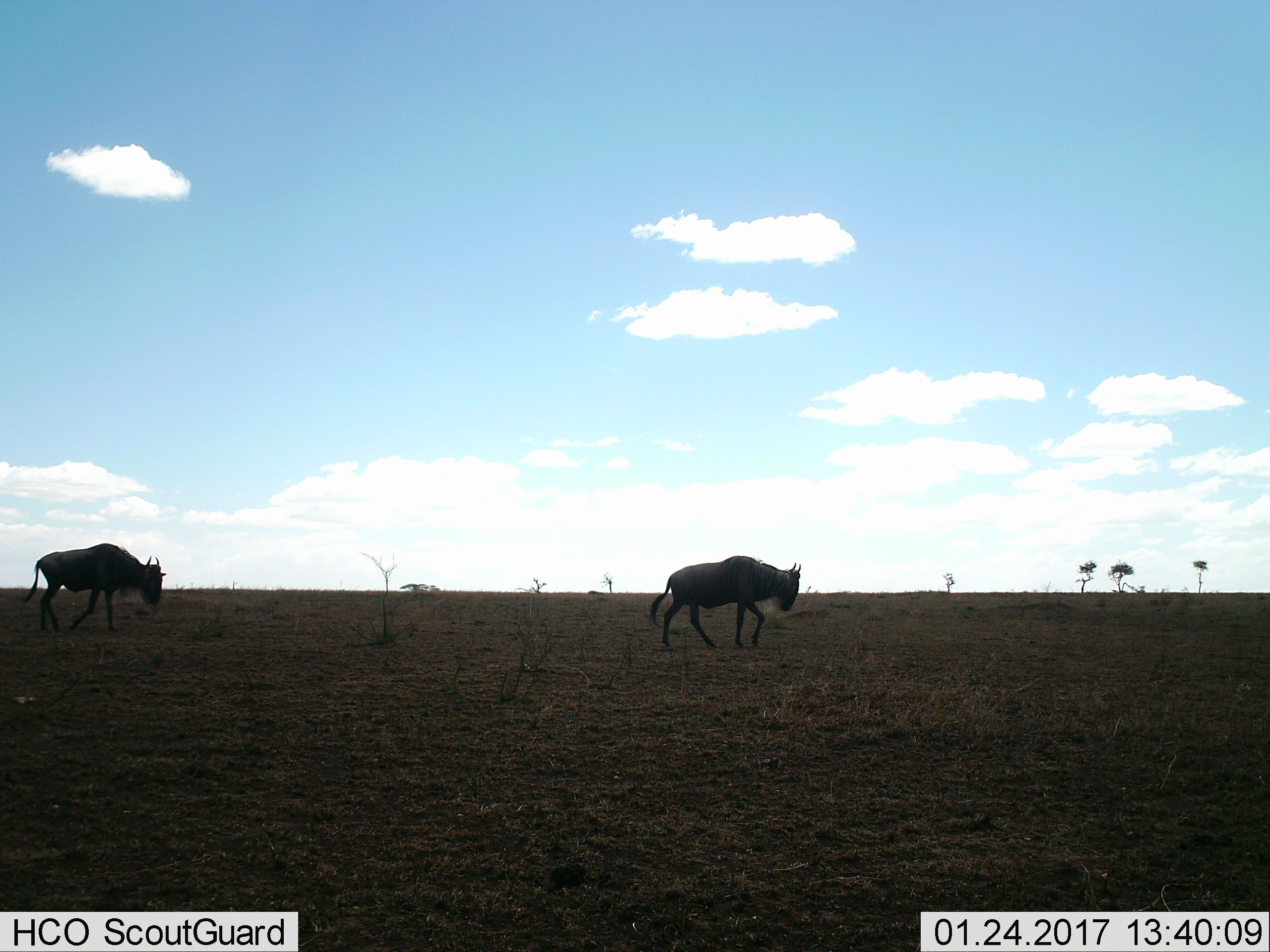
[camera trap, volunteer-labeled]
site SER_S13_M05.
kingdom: Animalia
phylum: Chordata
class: Mammalia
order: Artiodactyla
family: Bovidae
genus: Connochaetes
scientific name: Connochaetes taurinus taurinus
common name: blue wildebeest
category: wildebeestblue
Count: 2.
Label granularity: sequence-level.